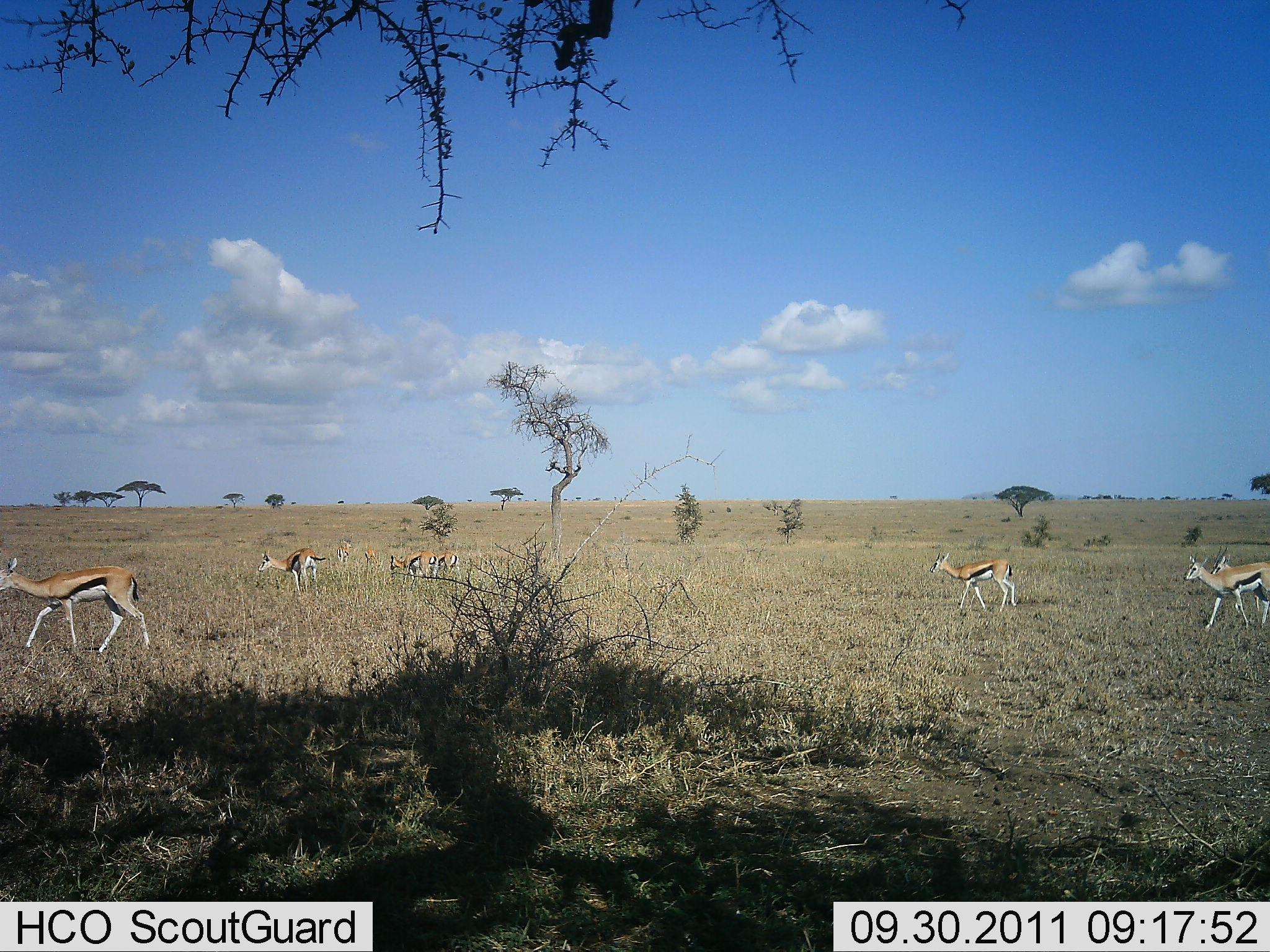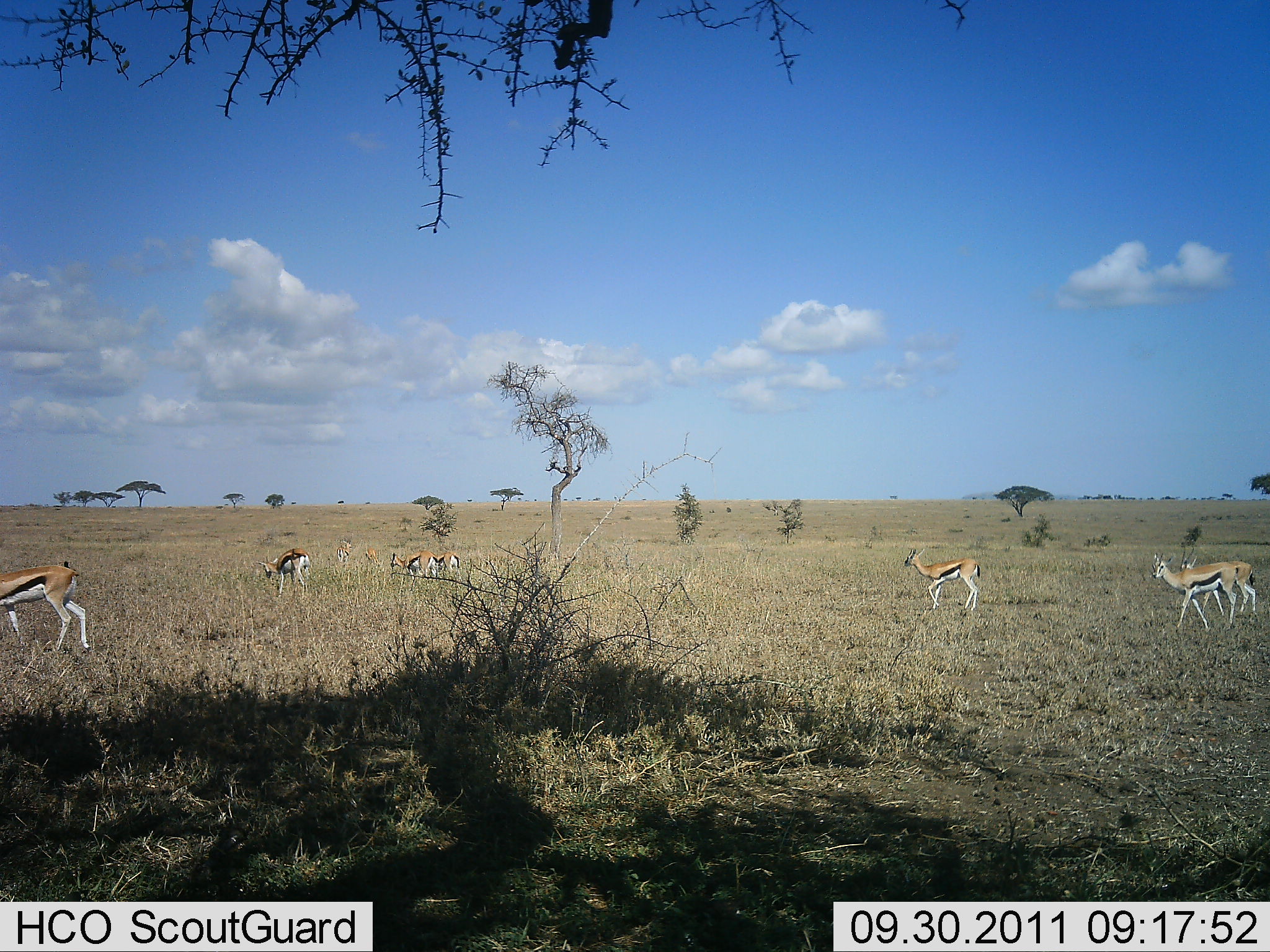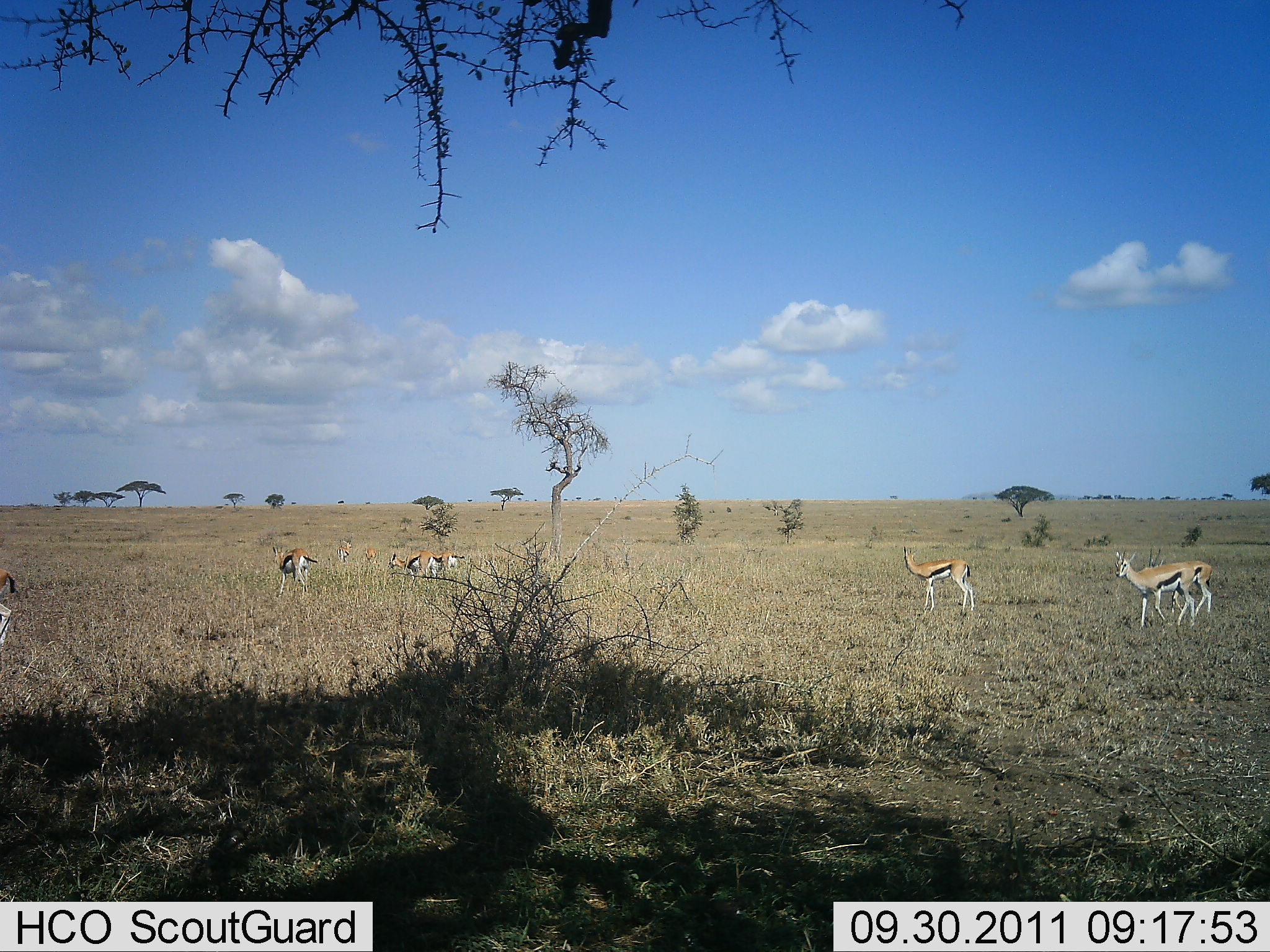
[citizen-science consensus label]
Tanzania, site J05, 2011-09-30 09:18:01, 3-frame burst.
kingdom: Animalia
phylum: Chordata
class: Mammalia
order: Artiodactyla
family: Bovidae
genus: Eudorcas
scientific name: Eudorcas thomsonii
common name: thomson's gazelle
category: gazellethomsons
Gazellethomsons (thomson's gazelle) (Eudorcas thomsonii), count 9. Behavior (volunteer vote fractions): standing 46%, resting 0%, moving 77%, interacting 8%. Young present (vote fraction): 0%. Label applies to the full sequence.